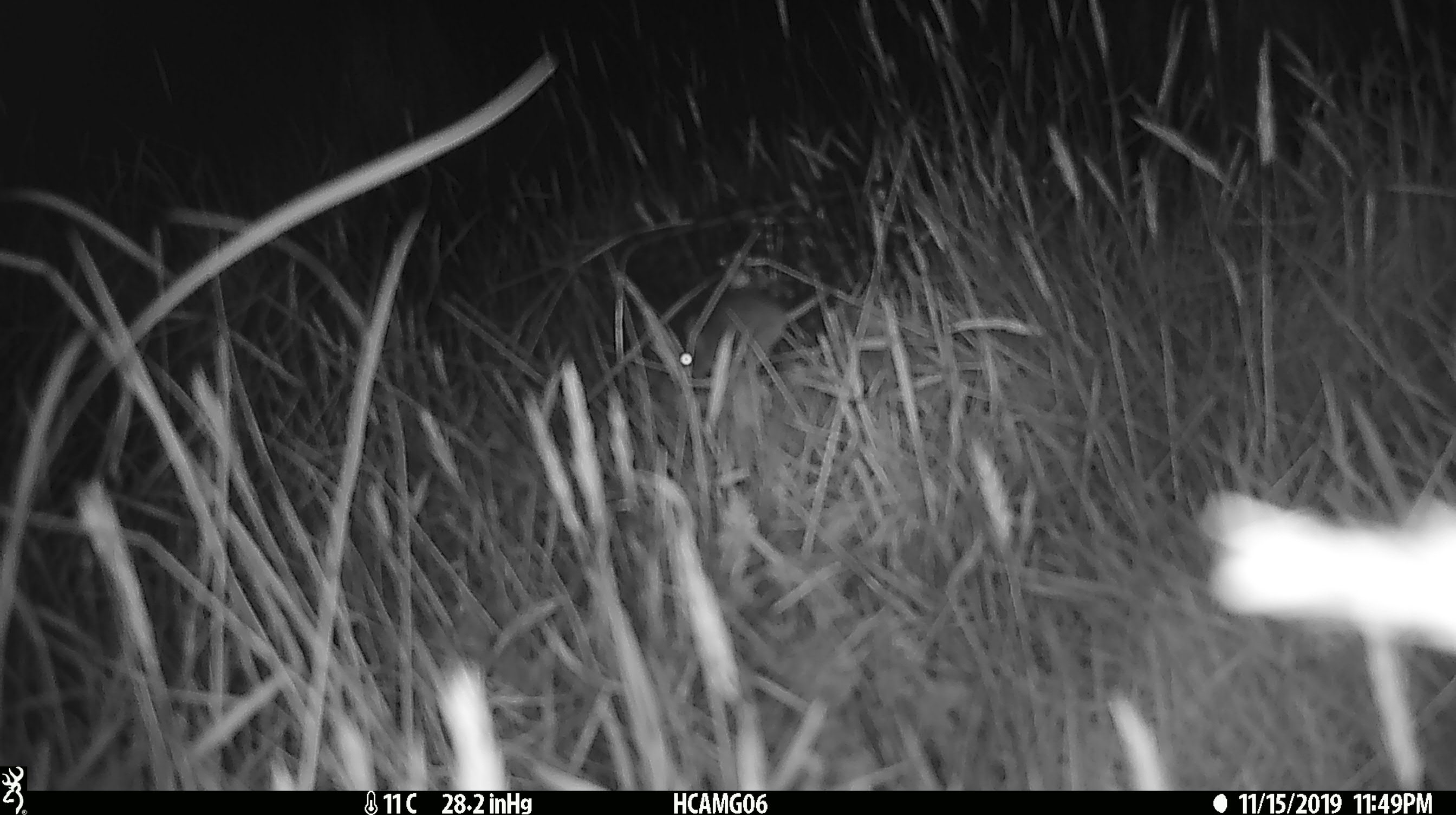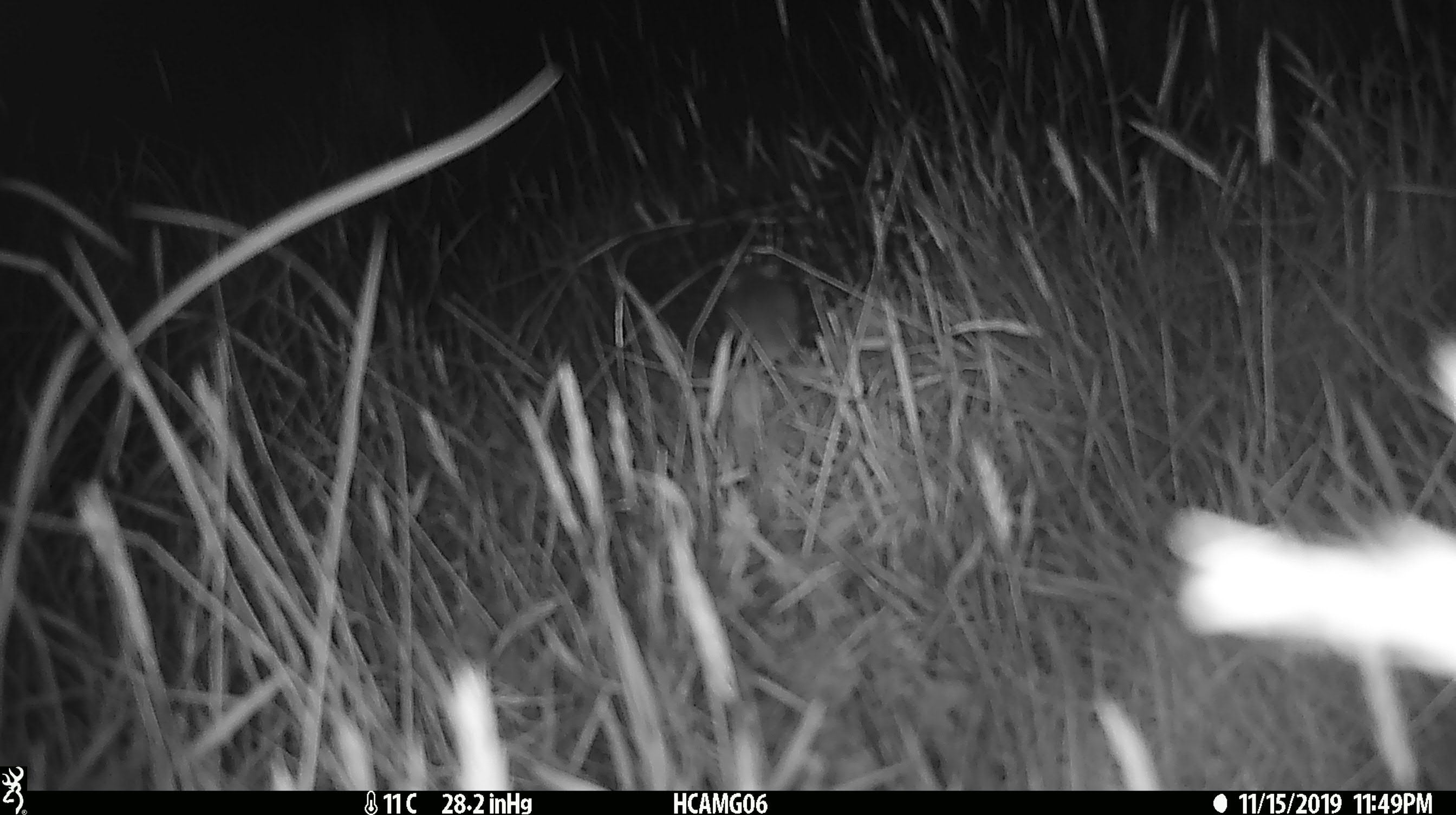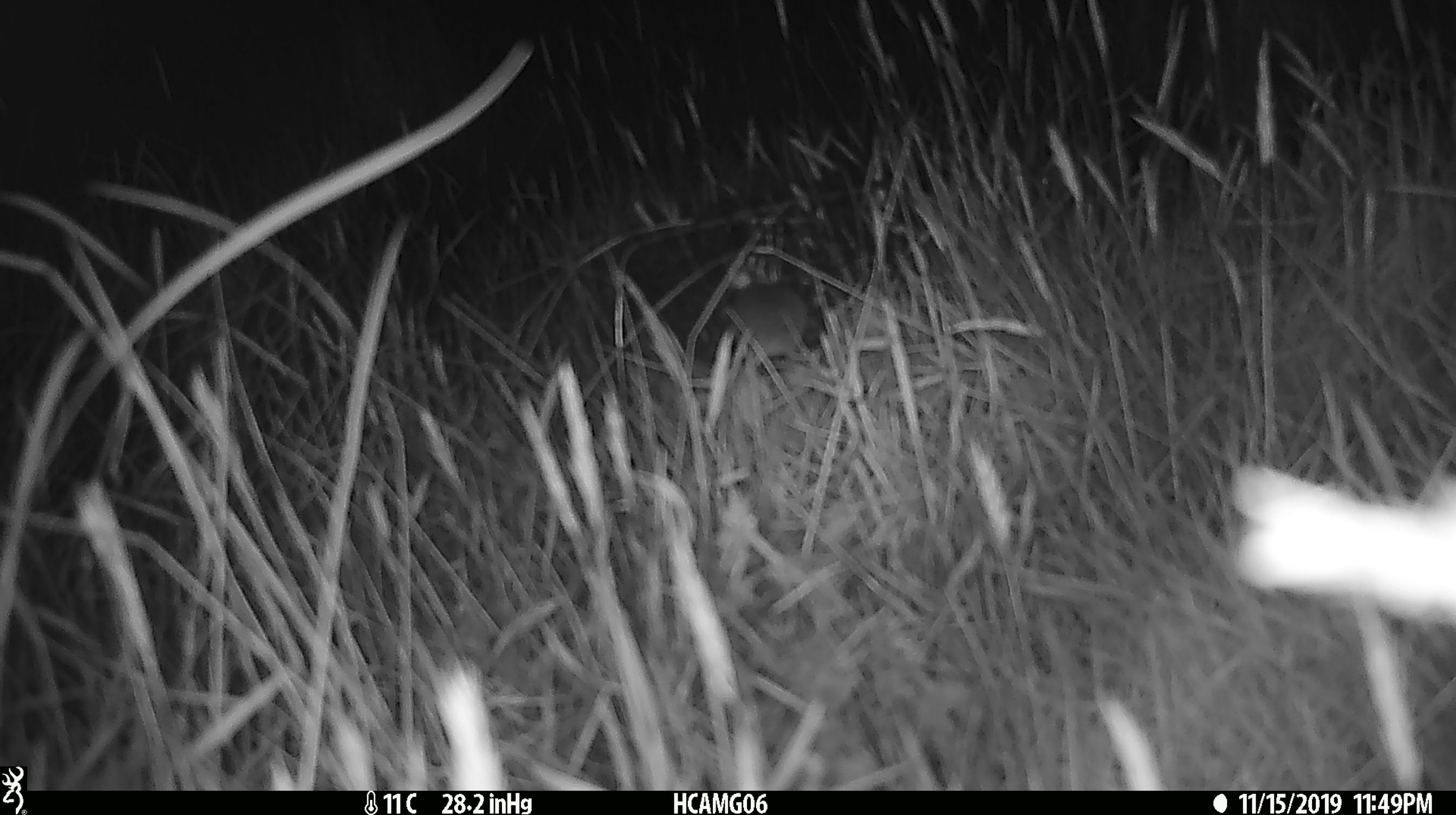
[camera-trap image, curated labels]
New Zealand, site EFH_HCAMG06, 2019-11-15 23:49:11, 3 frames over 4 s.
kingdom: Animalia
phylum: Chordata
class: Mammalia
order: Rodentia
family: Muridae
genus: Mus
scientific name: Mus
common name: mouse